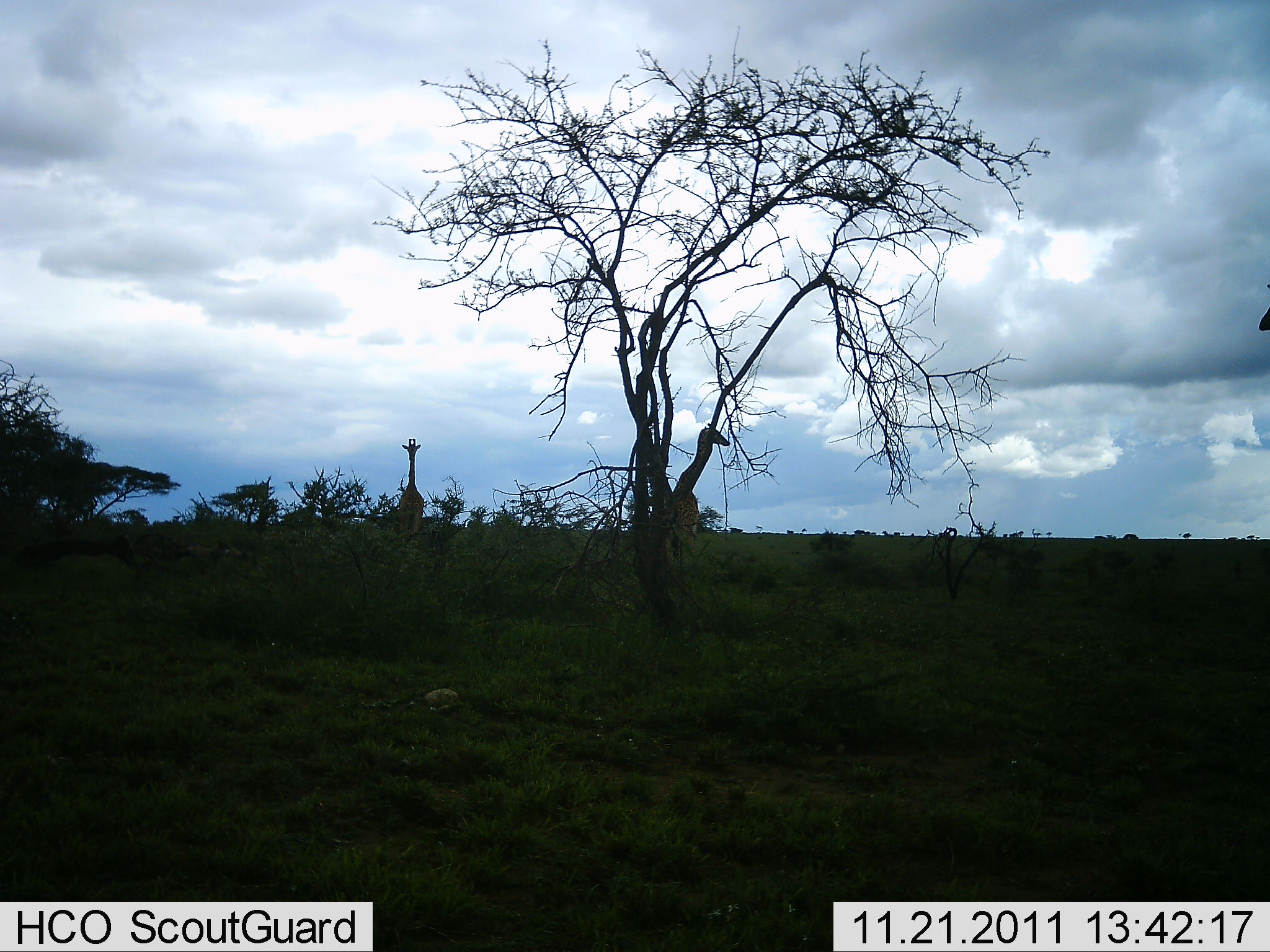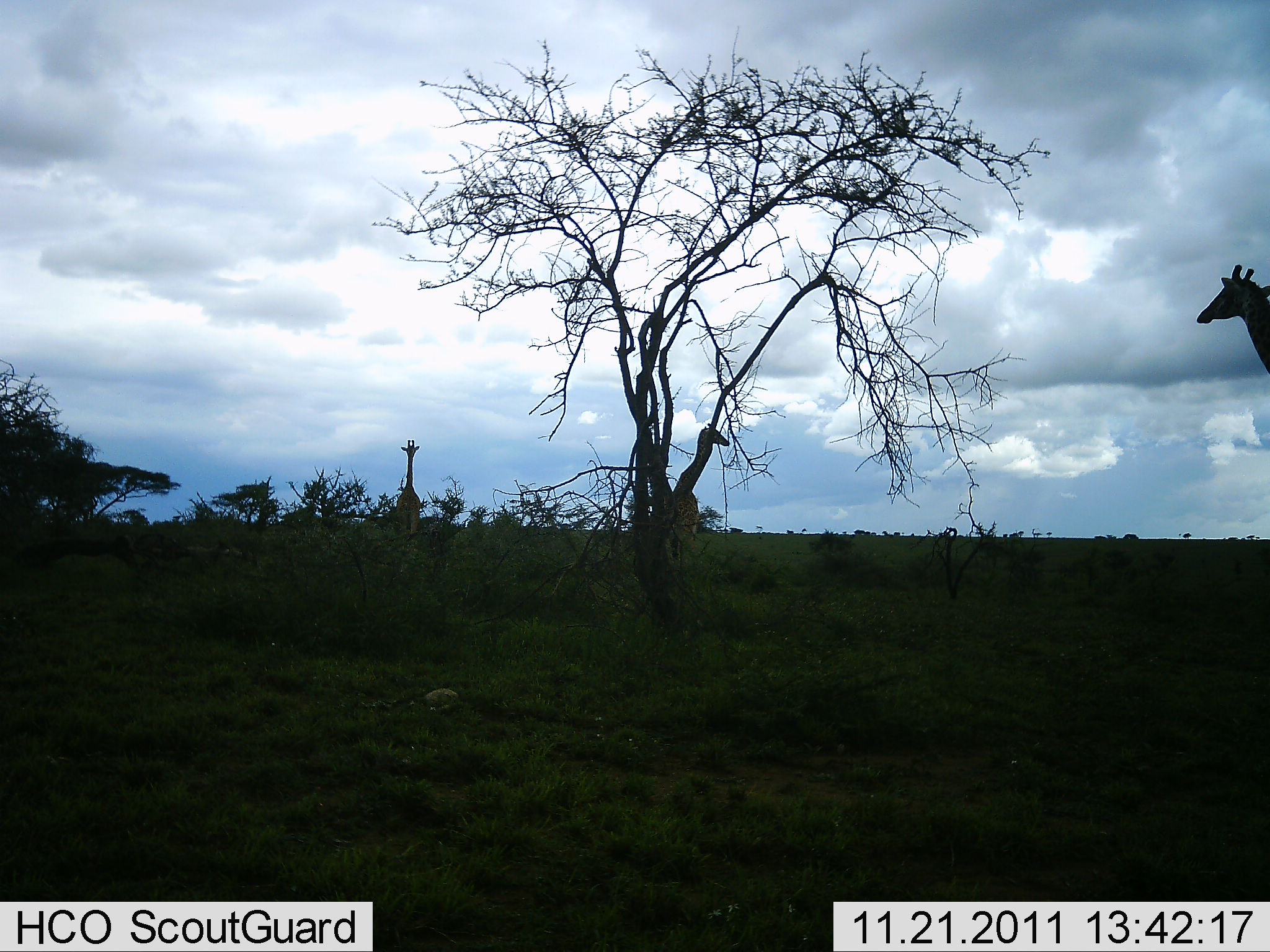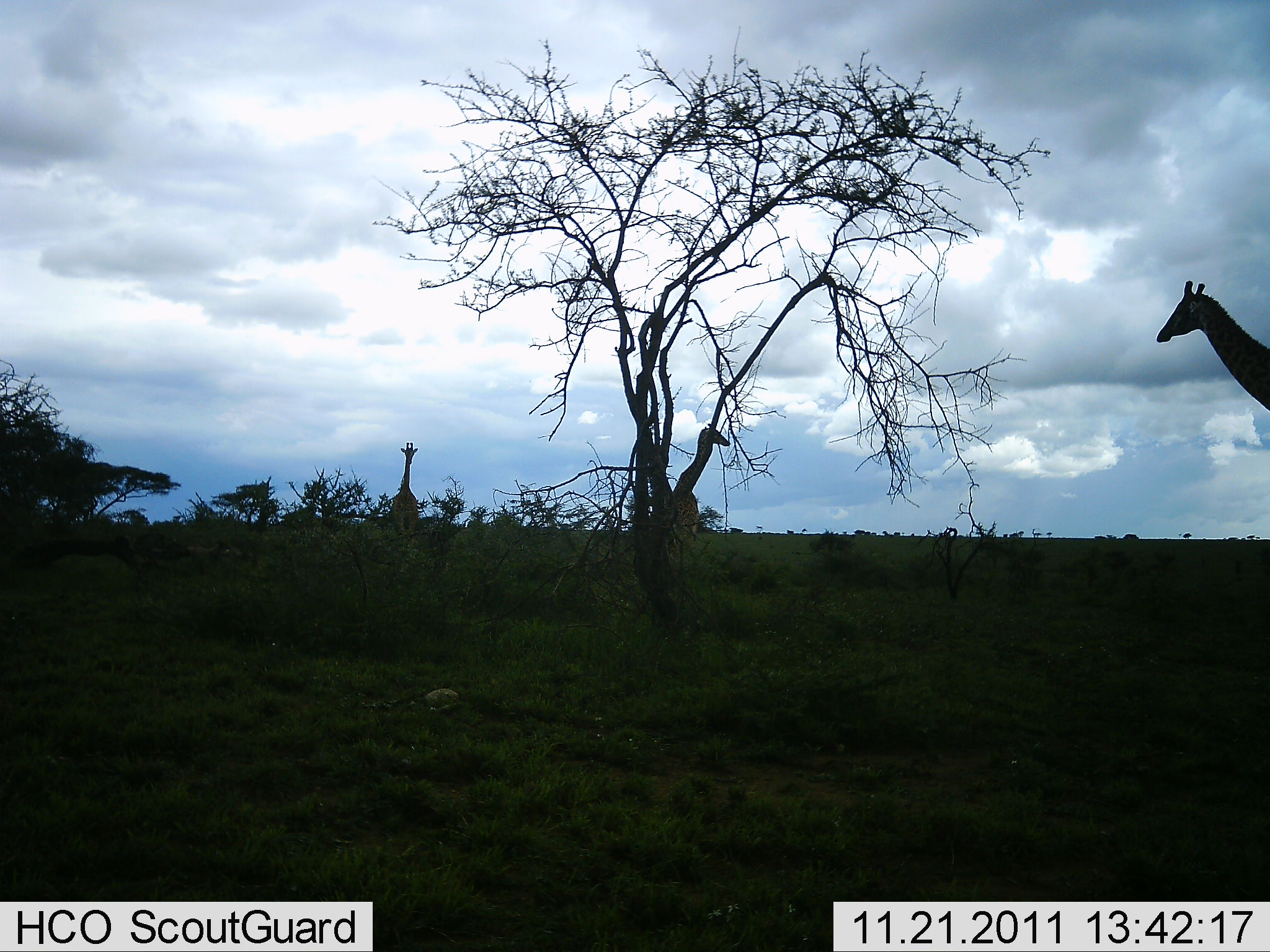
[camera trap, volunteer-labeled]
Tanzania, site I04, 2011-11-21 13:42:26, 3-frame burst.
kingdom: Animalia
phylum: Chordata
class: Mammalia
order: Artiodactyla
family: Giraffidae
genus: Giraffa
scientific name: Giraffa camelopardalis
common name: giraffe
Giraffe (Giraffa camelopardalis), count 3. Behavior (volunteer vote fractions): standing 100%, resting 0%, moving 73%, interacting 0%. Young present (vote fraction): 9%. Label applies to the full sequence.